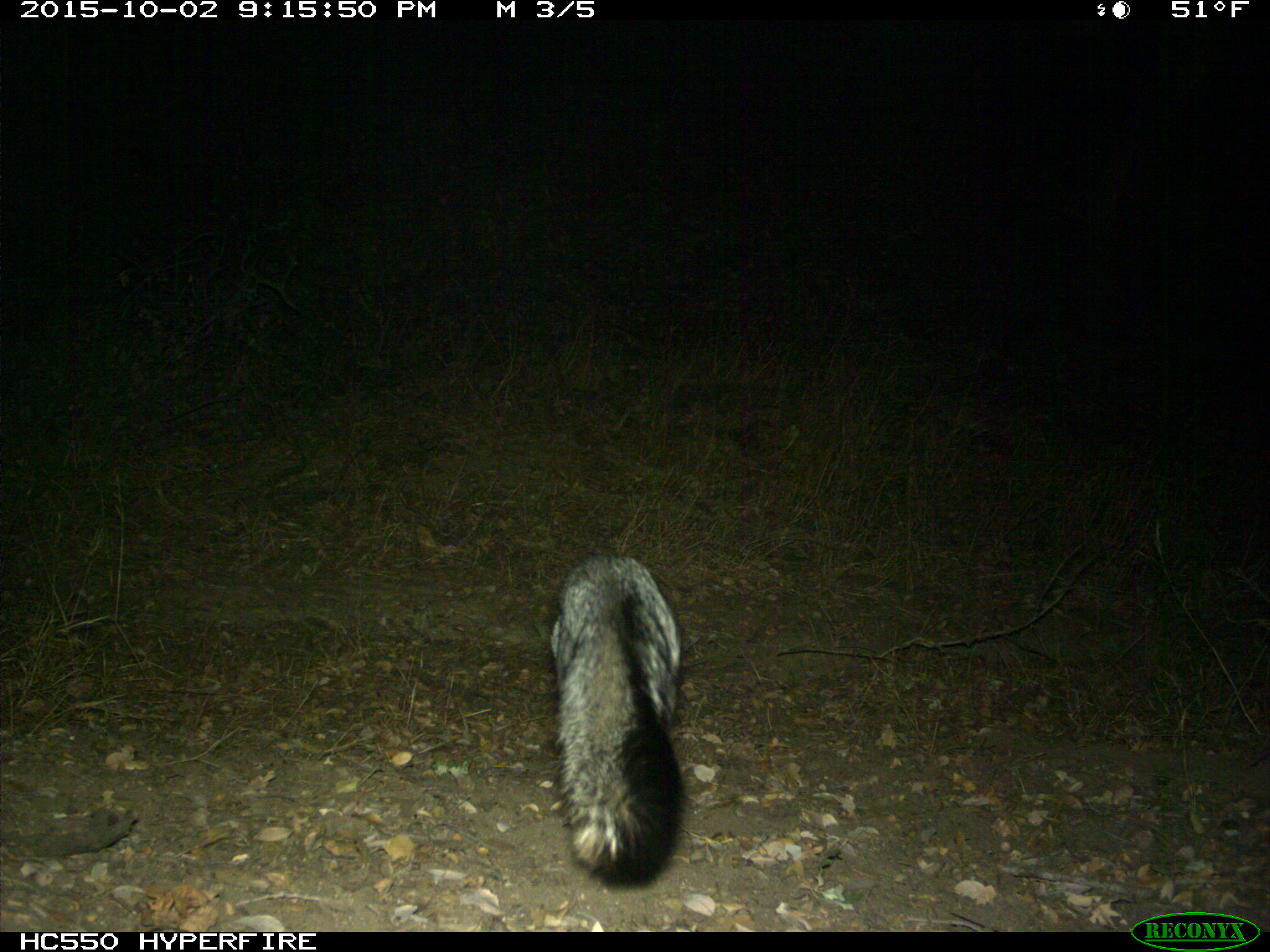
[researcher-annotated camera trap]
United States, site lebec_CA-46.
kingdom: Animalia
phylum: Chordata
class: Mammalia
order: Carnivora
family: Canidae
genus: Urocyon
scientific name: Urocyon cinereoargenteus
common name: gray fox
Urocyon cinereoargenteus (gray fox).